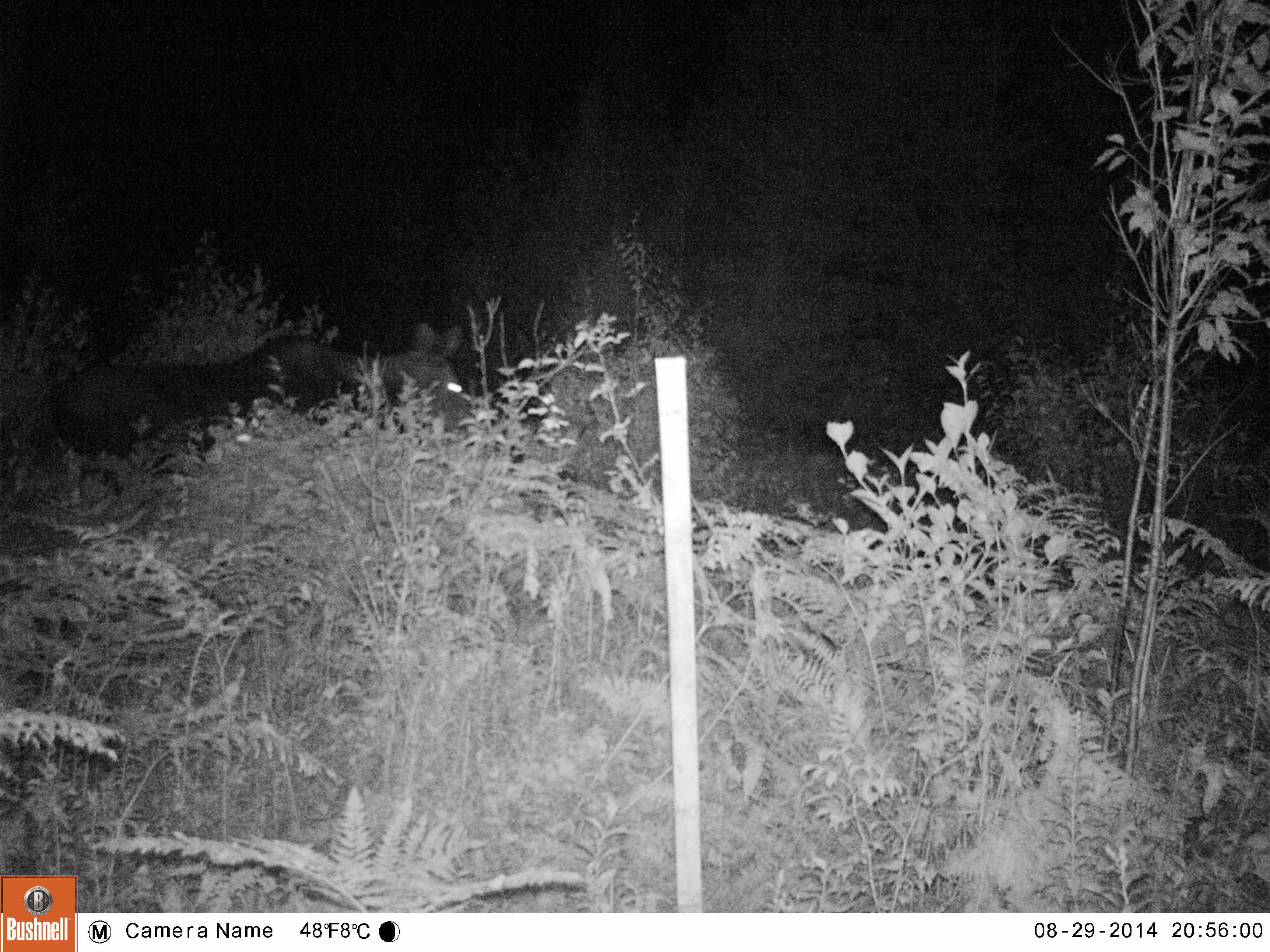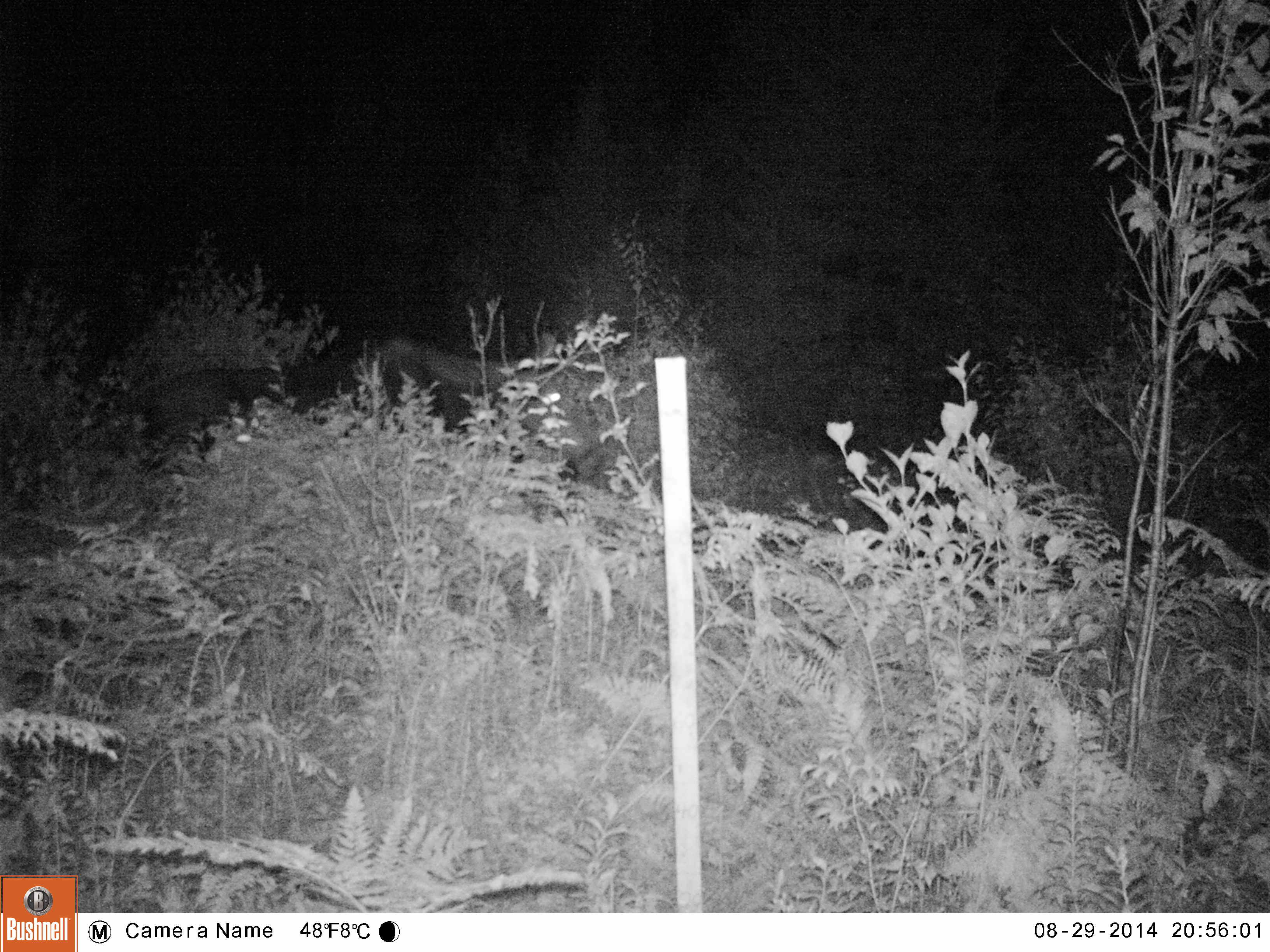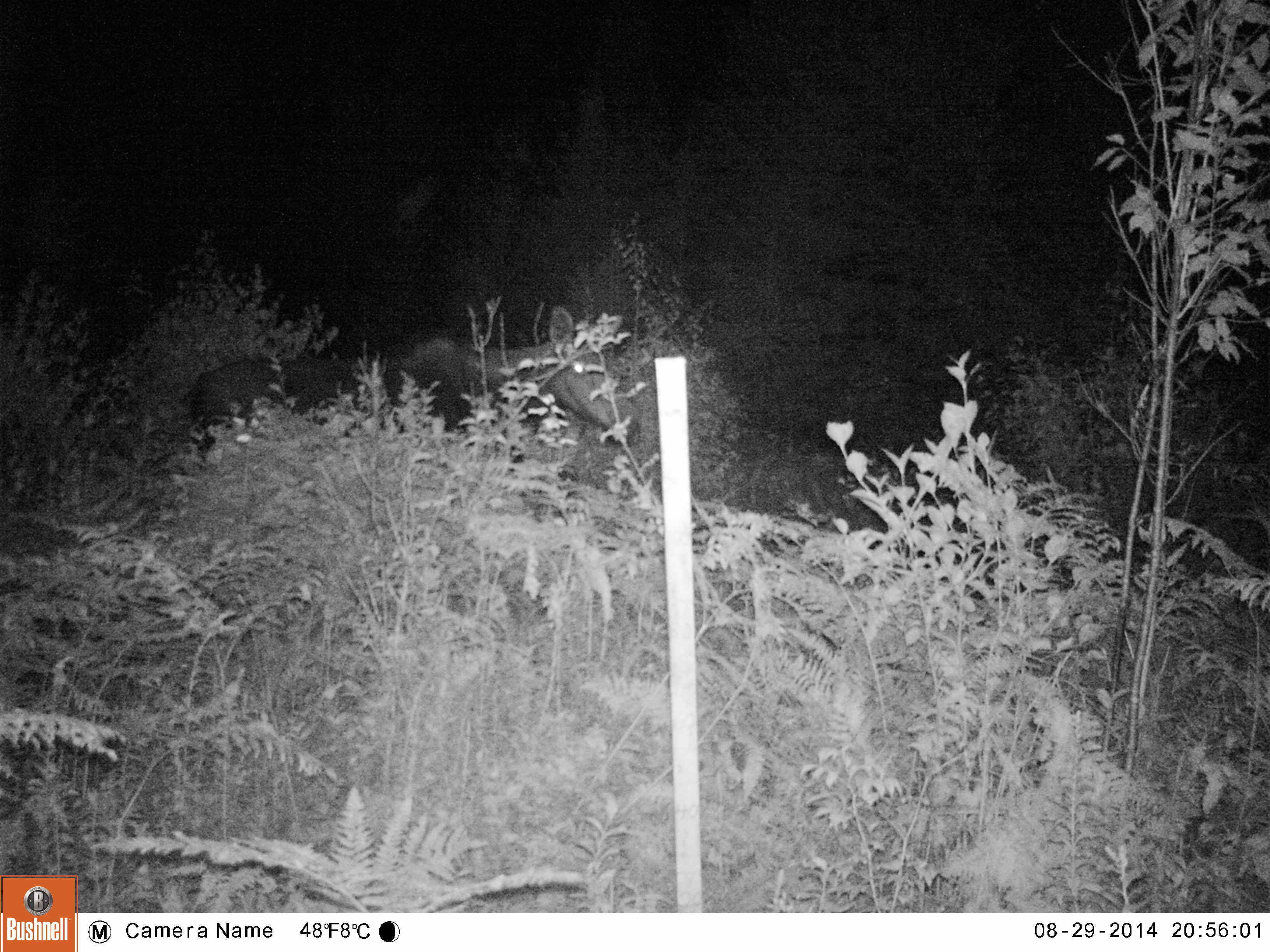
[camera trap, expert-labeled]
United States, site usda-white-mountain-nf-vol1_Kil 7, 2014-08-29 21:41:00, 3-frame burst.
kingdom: Animalia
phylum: Chordata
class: Mammalia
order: Artiodactyla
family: Cervidae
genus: Alces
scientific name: Alces alces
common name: moose